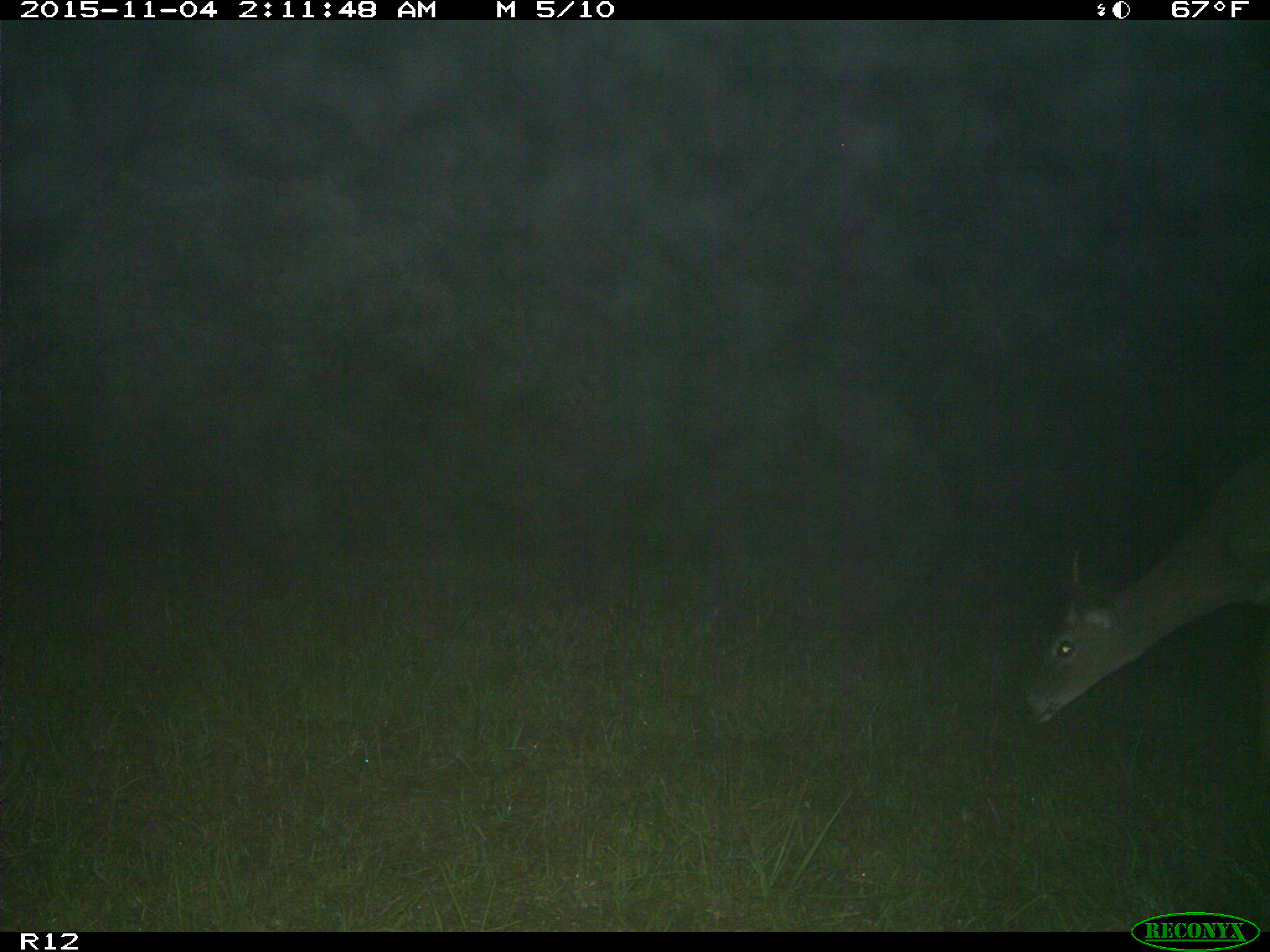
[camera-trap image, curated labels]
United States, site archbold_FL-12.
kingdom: Animalia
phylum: Chordata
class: Mammalia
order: Artiodactyla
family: Cervidae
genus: Odocoileus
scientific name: Odocoileus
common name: deer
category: unidentified deer